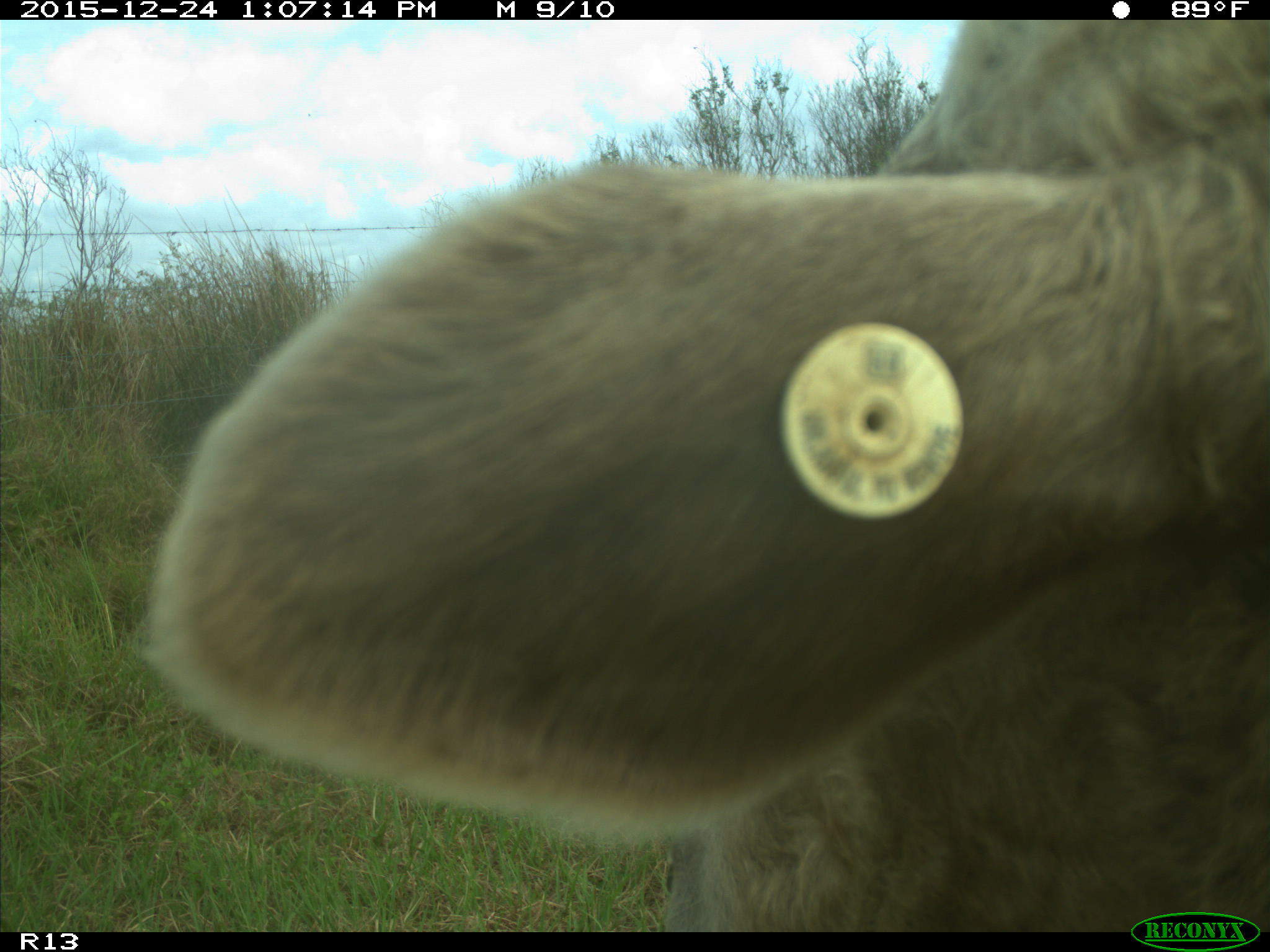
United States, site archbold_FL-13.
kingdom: Animalia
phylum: Chordata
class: Mammalia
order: Artiodactyla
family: Bovidae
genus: Bos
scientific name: Bos taurus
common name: domestic cow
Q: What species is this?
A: Bos taurus (domestic cow).